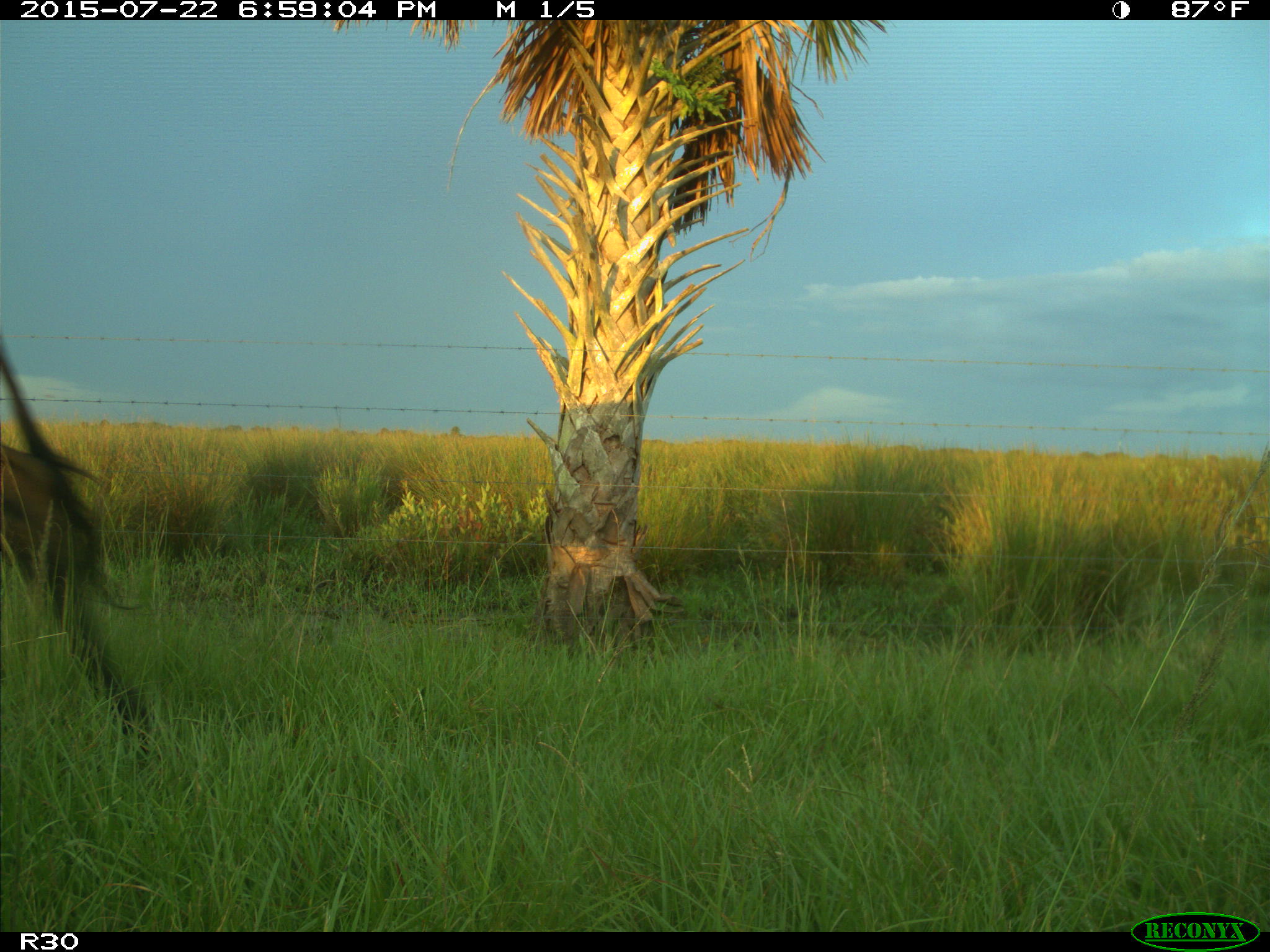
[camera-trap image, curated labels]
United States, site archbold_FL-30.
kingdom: Animalia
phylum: Chordata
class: Mammalia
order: Artiodactyla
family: Bovidae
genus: Bos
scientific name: Bos taurus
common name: domestic cow